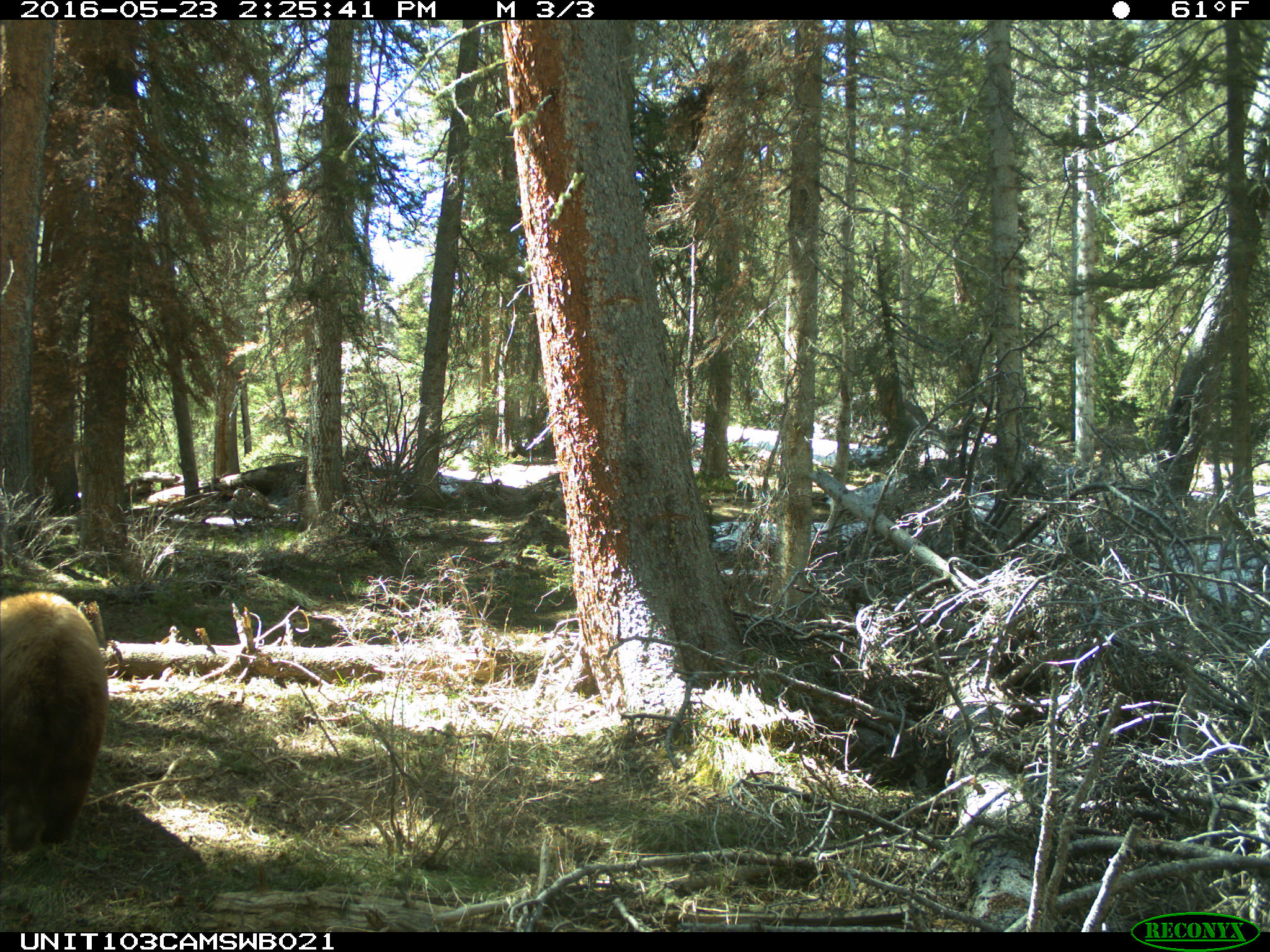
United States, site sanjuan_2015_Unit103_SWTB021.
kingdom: Animalia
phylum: Chordata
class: Mammalia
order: Carnivora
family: Ursidae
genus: Ursus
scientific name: Ursus americanus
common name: american black bear